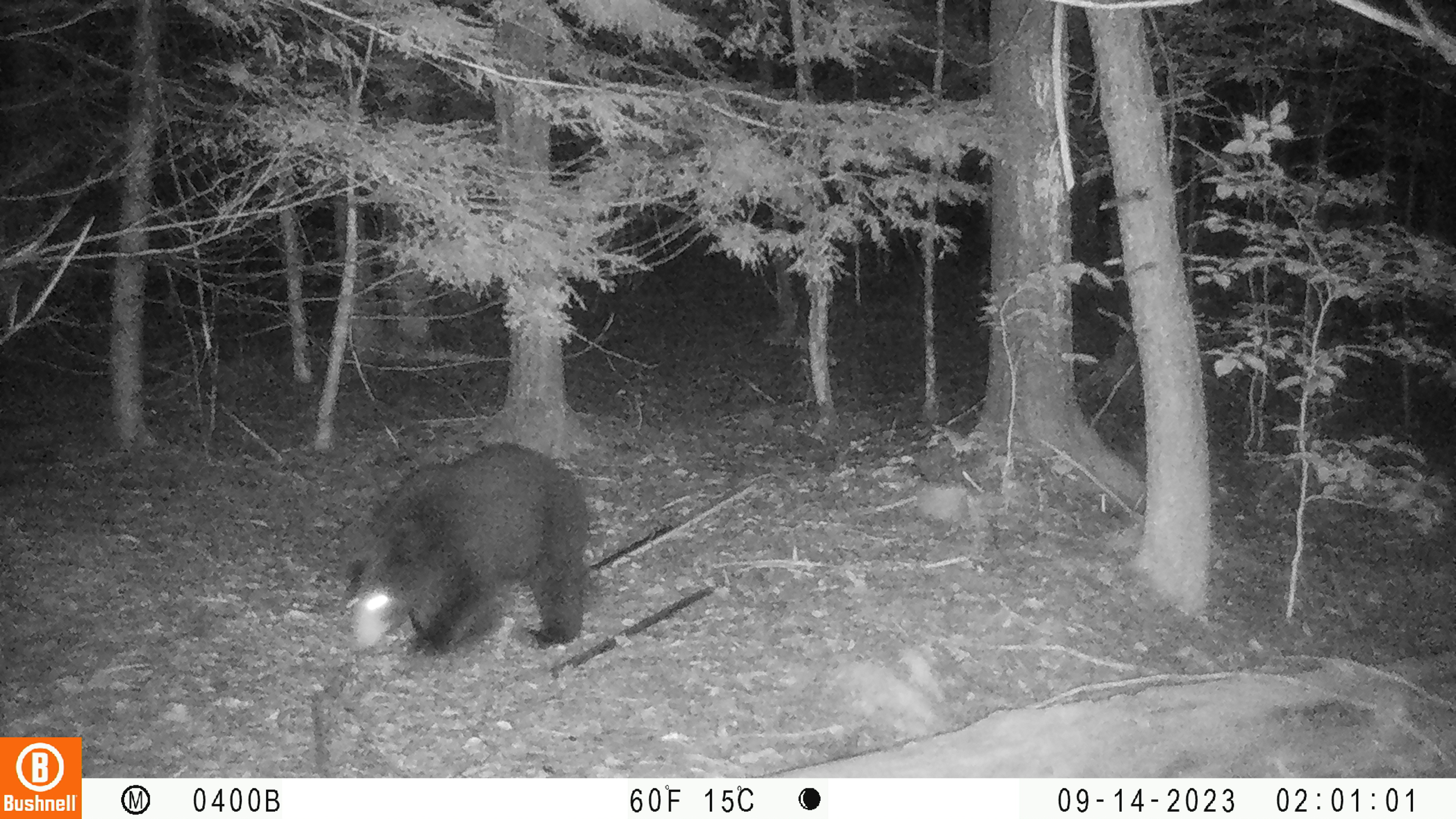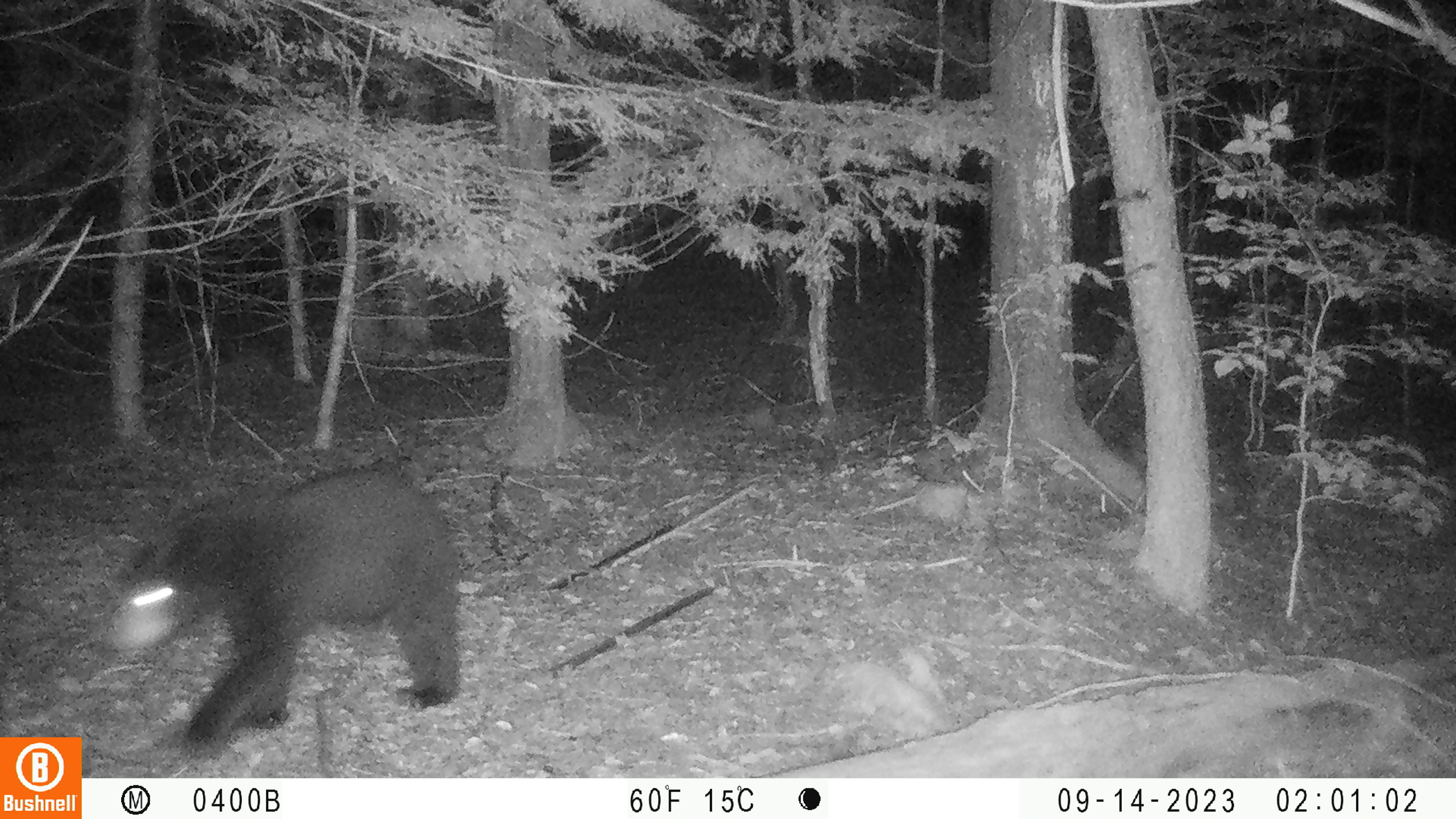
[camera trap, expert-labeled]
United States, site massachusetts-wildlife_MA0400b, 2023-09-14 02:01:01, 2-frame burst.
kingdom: Animalia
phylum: Chordata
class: Mammalia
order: Carnivora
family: Ursidae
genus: Ursus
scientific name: Ursus americanus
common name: black bear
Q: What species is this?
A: Black bear (Ursus americanus).